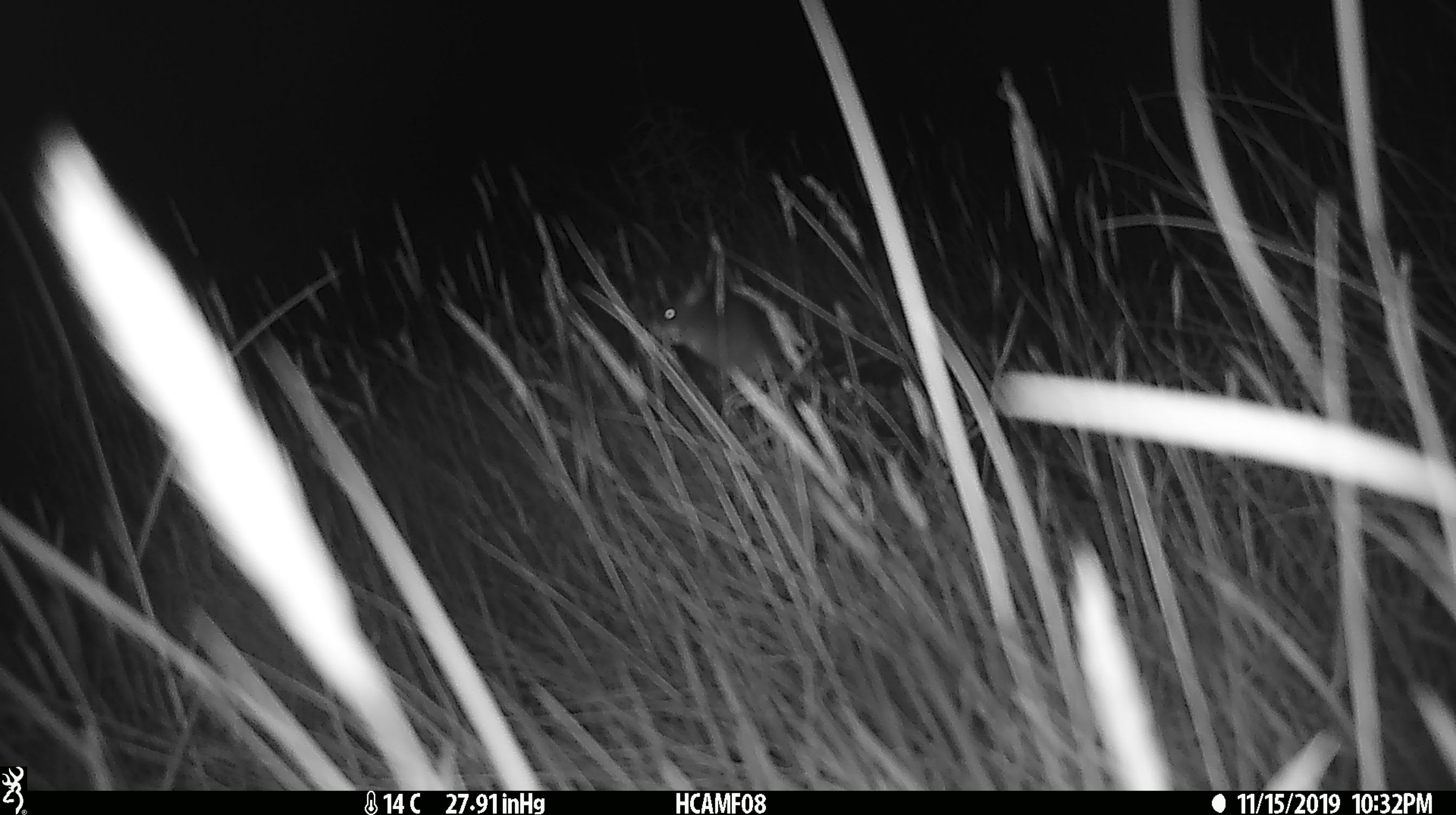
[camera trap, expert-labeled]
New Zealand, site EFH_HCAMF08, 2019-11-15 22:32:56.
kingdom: Animalia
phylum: Chordata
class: Mammalia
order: Rodentia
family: Muridae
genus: Mus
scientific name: Mus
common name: mouse